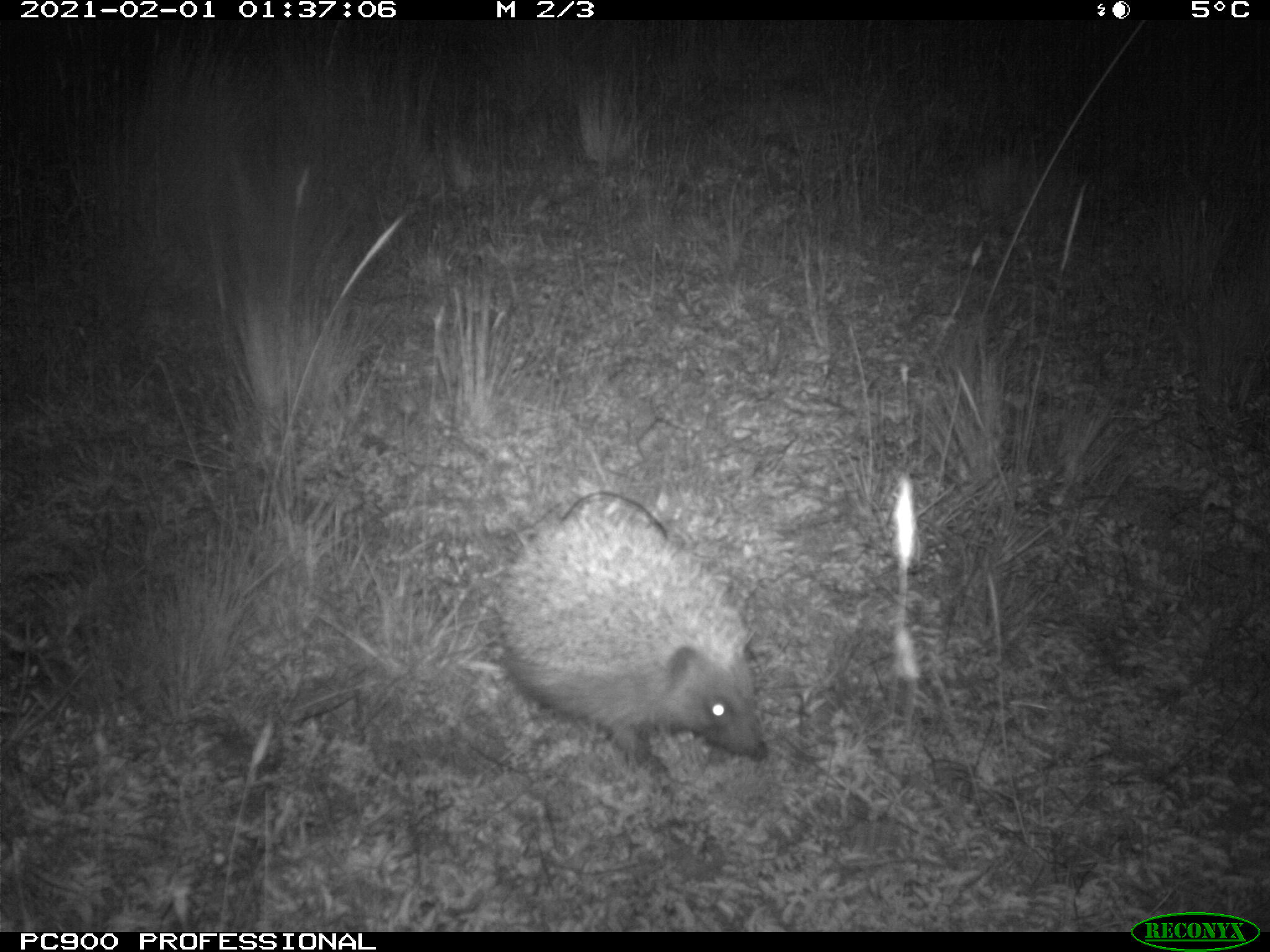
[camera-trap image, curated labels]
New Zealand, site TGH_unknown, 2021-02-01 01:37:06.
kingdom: Animalia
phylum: Chordata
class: Mammalia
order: Eulipotyphla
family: Erinaceidae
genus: Erinaceus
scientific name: Erinaceus europaeus europaeus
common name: european hedgehog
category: hedgehog